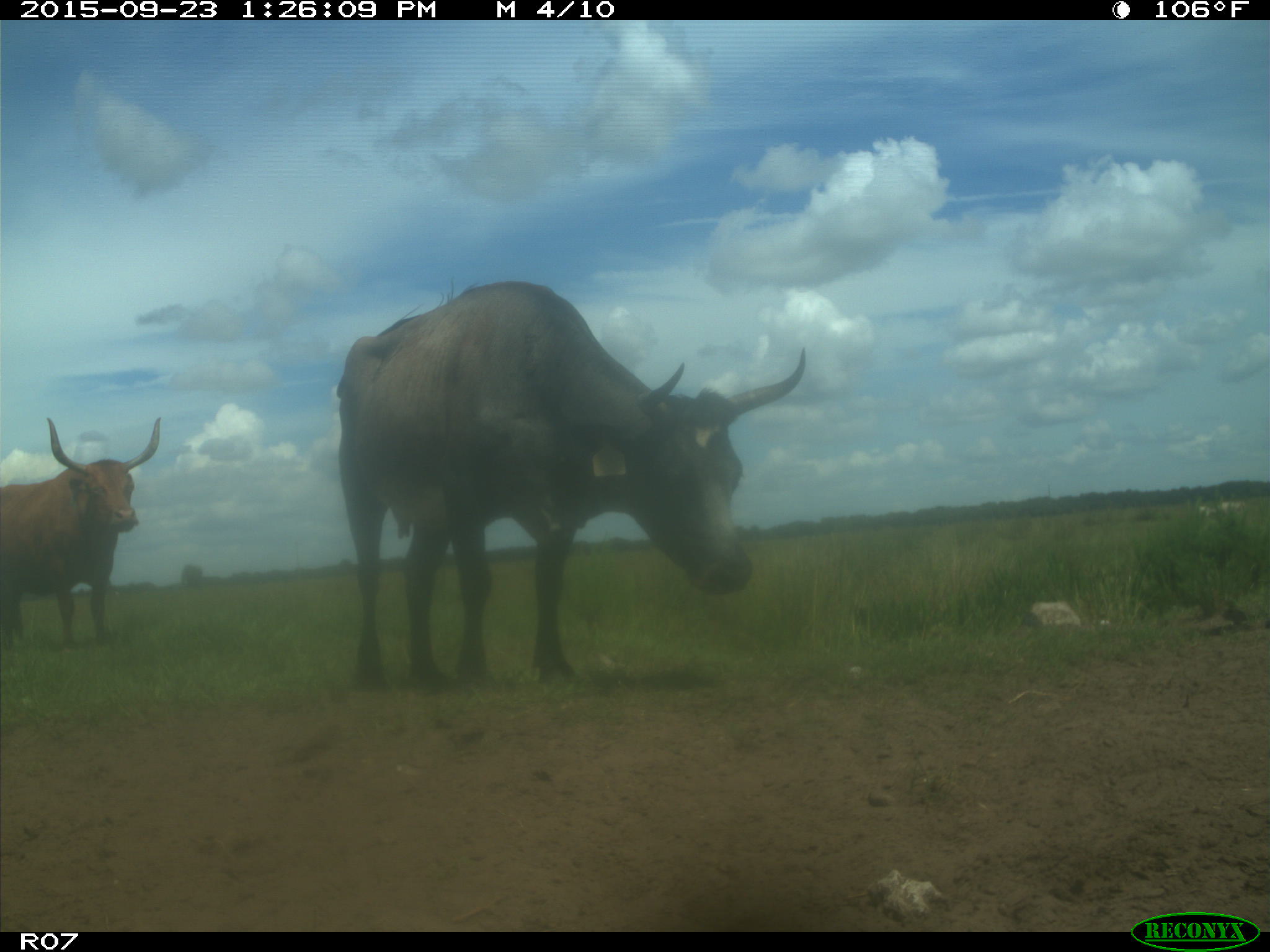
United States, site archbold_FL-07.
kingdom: Animalia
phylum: Chordata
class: Mammalia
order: Artiodactyla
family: Bovidae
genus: Bos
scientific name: Bos taurus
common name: domestic cow